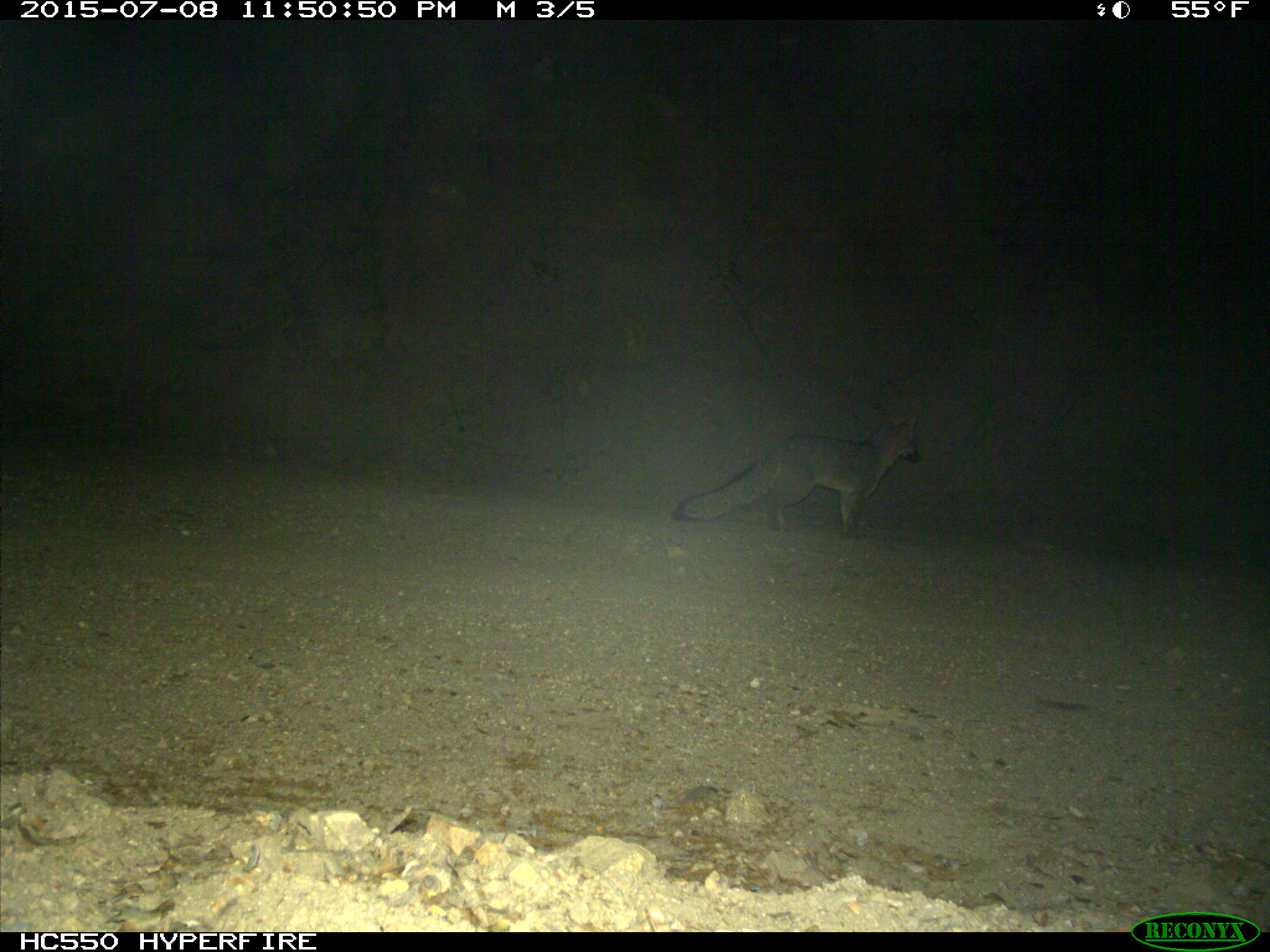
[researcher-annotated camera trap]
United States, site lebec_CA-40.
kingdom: Animalia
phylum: Chordata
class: Mammalia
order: Carnivora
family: Canidae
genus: Urocyon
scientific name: Urocyon cinereoargenteus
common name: gray fox